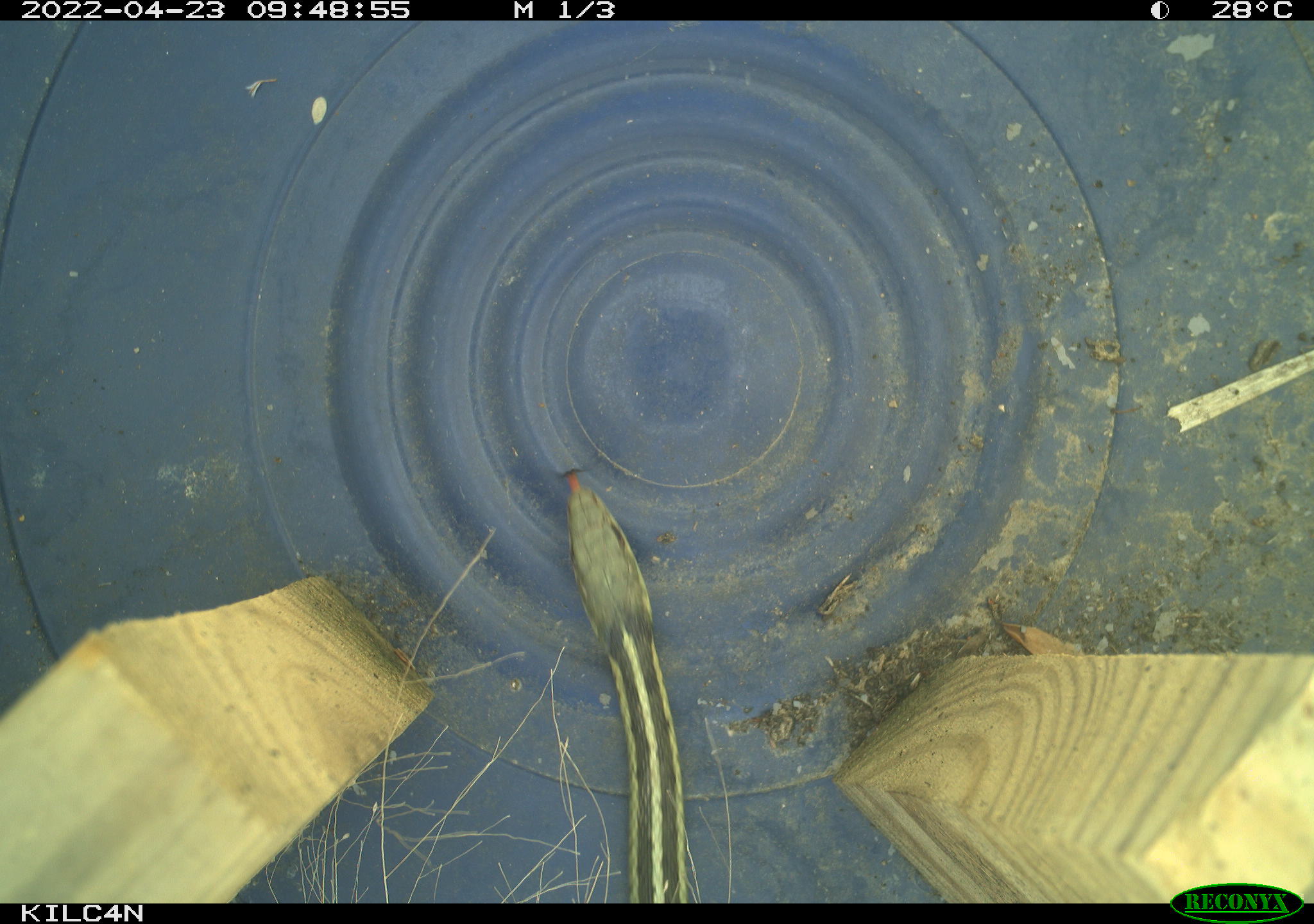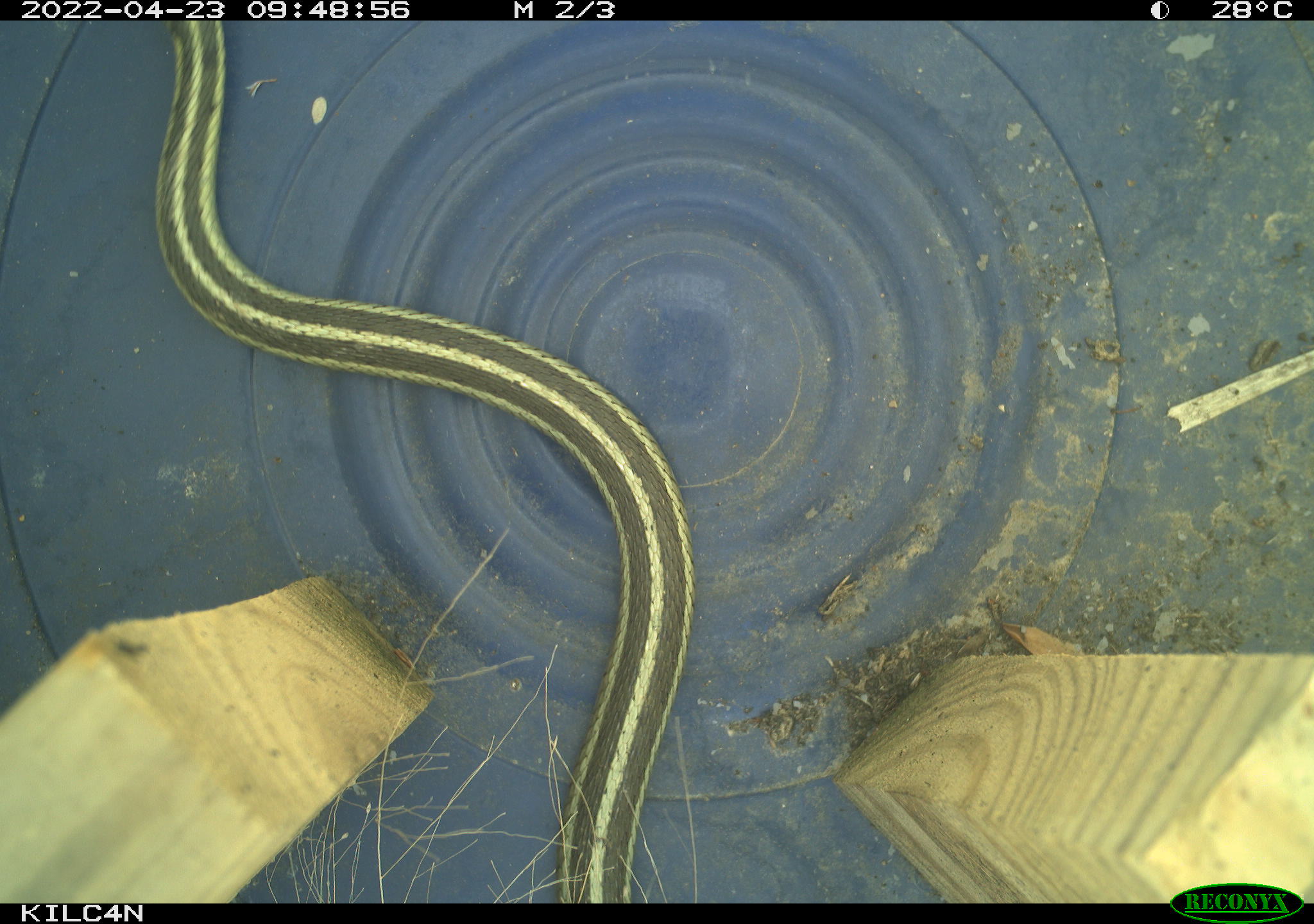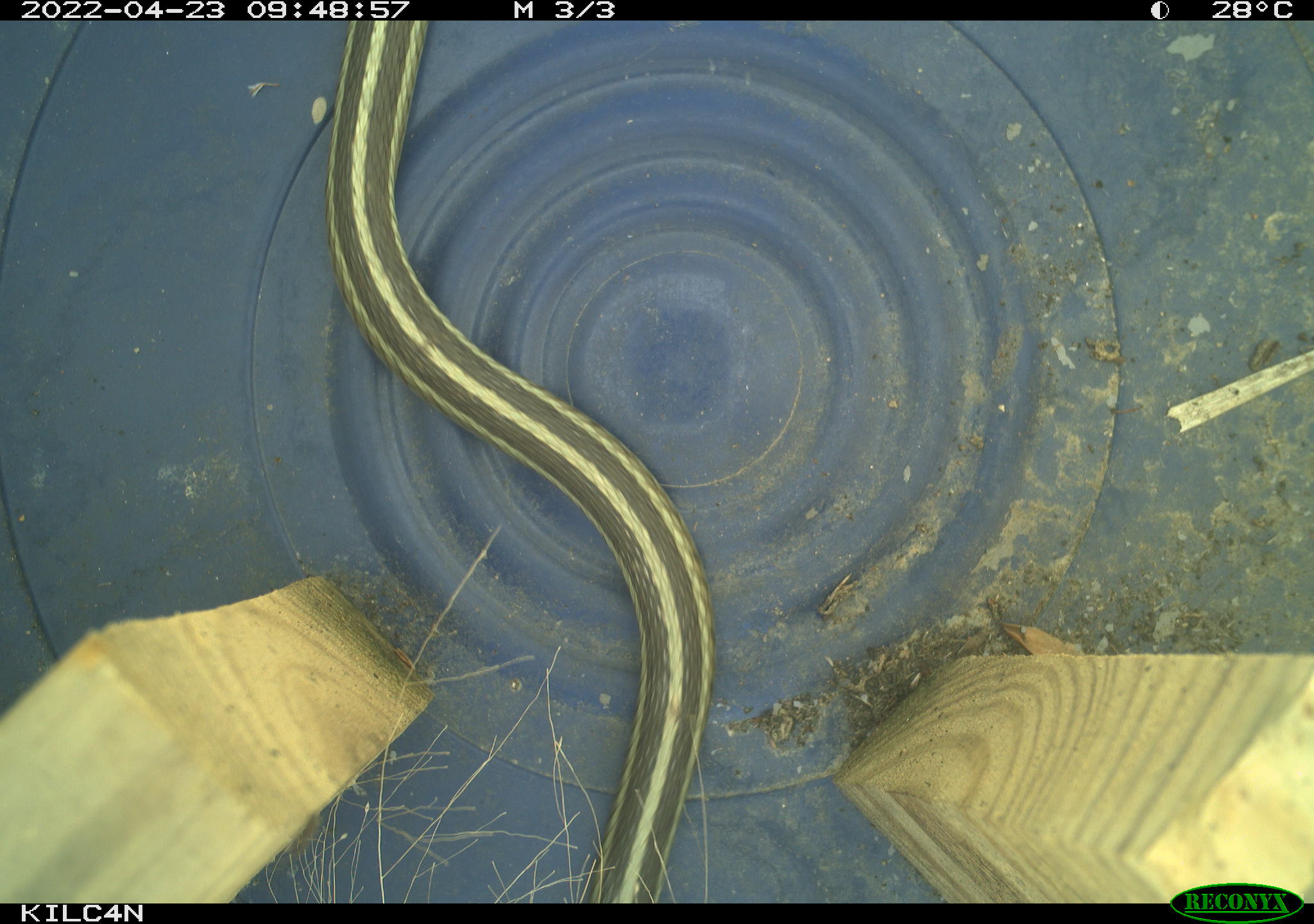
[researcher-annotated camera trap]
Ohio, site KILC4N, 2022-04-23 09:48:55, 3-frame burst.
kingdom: Animalia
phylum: Chordata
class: Reptilia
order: Squamata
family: Colubridae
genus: Thamnophis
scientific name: Thamnophis sirtalis sirtalis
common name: eastern gartersnake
Eastern gartersnake (Thamnophis sirtalis sirtalis).